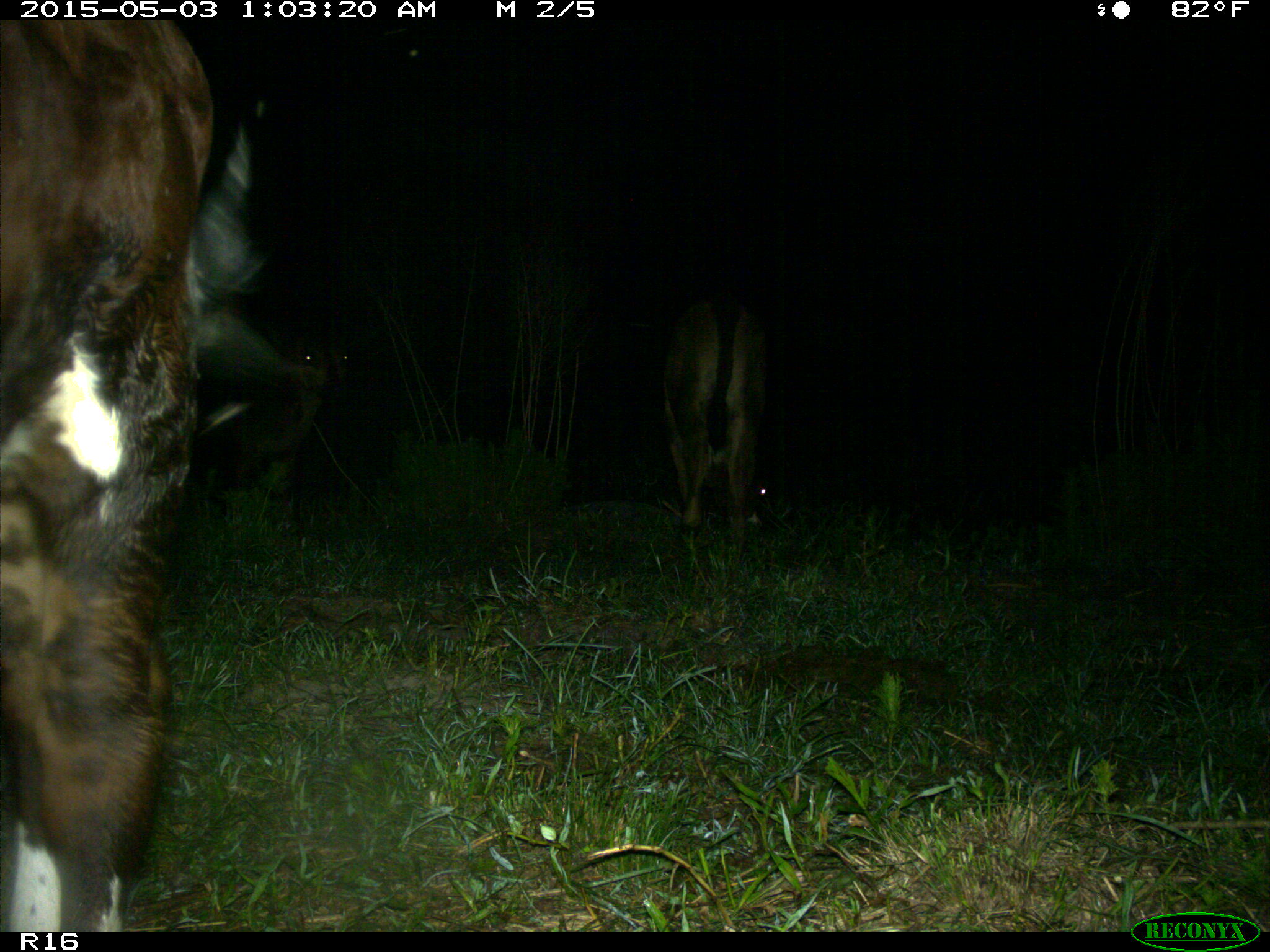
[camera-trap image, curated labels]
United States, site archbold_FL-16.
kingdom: Animalia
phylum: Chordata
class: Mammalia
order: Artiodactyla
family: Bovidae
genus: Bos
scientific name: Bos taurus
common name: domestic cow